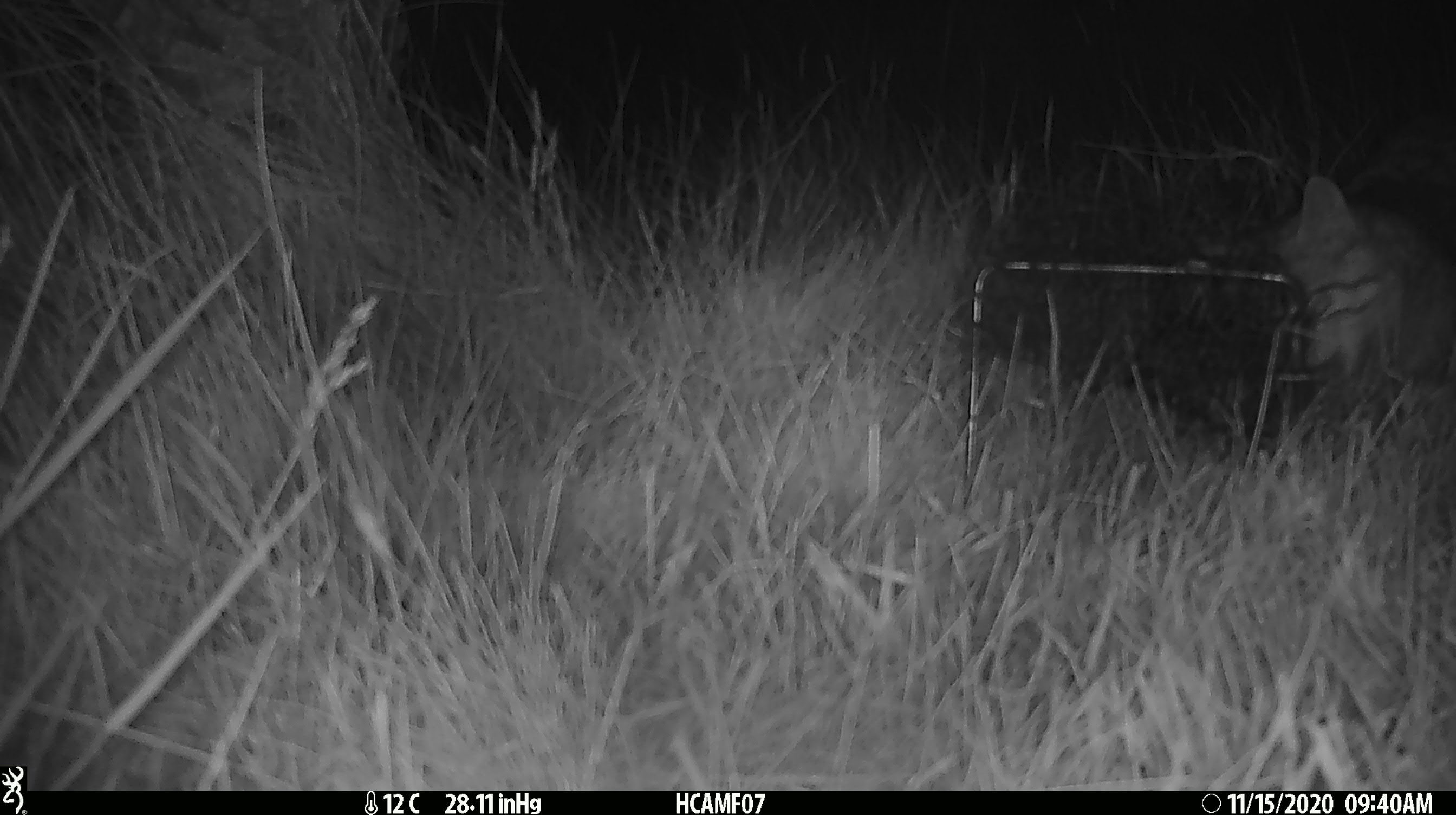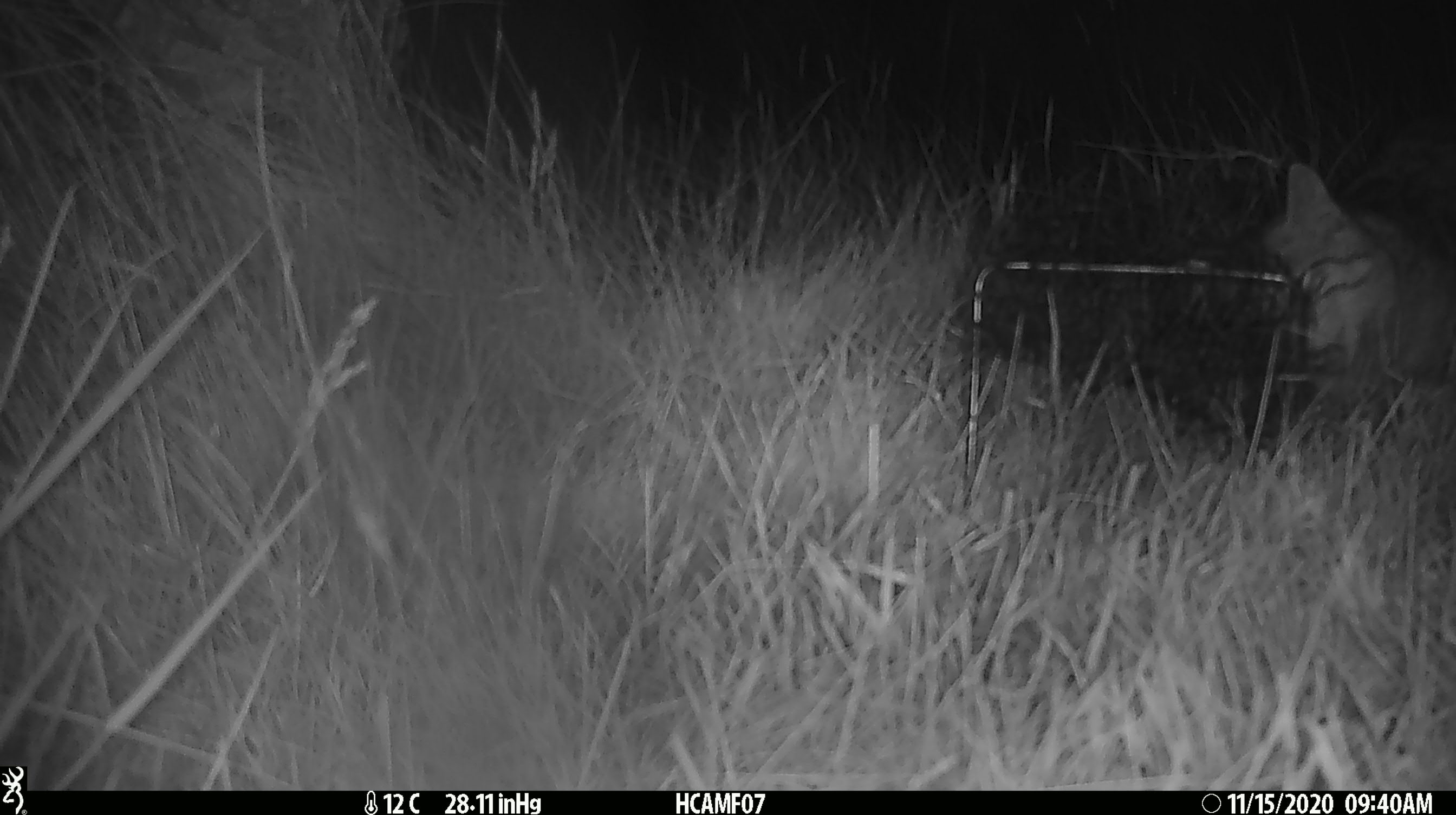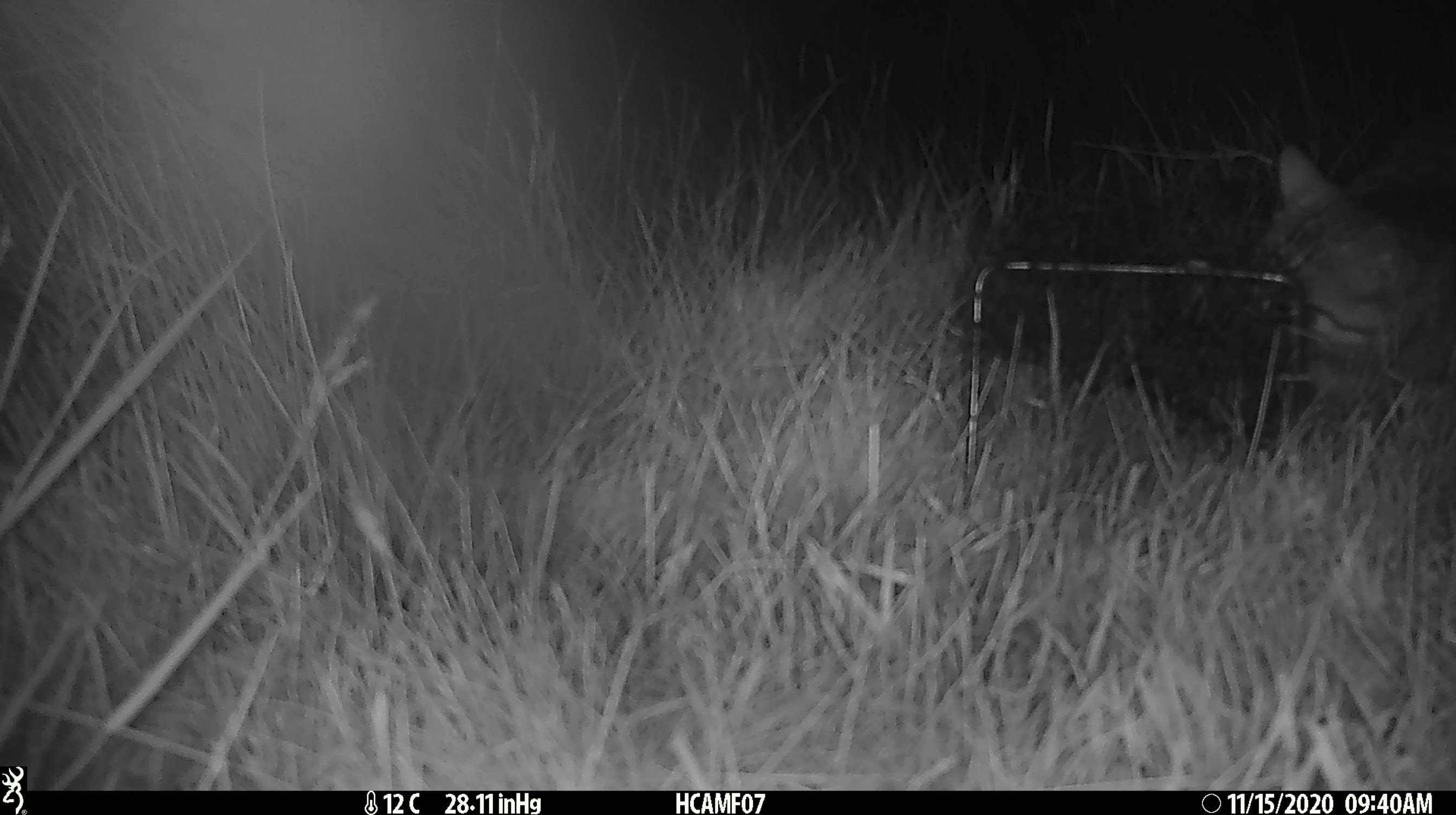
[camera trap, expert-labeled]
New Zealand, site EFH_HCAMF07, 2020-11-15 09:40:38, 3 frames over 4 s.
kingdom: Animalia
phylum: Chordata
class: Mammalia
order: Carnivora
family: Felidae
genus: Felis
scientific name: Felis catus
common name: domestic cat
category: cat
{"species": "cat (domestic cat) (Felis catus)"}